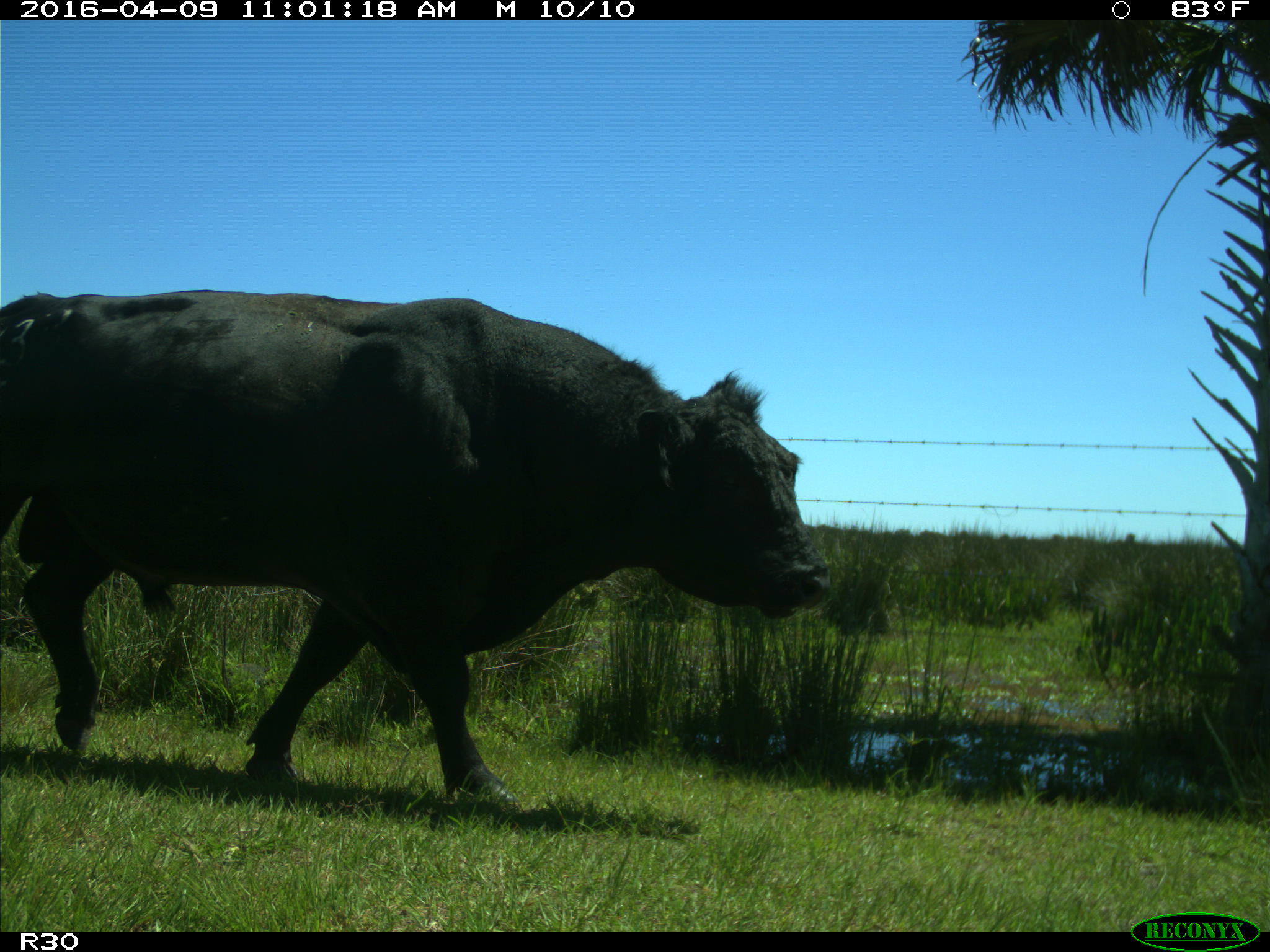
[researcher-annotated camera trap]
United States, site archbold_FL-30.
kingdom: Animalia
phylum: Chordata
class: Mammalia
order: Artiodactyla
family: Bovidae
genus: Bos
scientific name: Bos taurus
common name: domestic cow